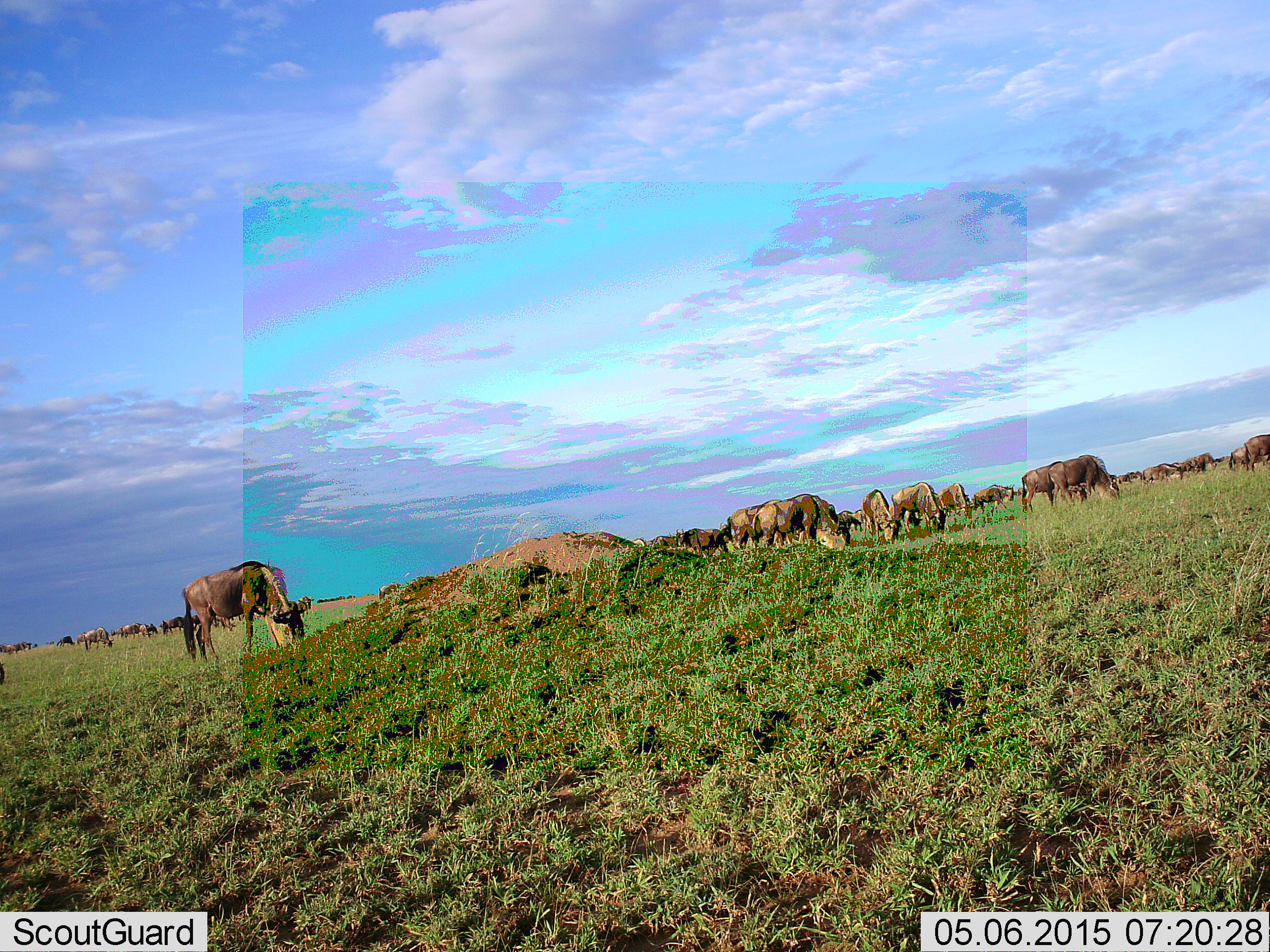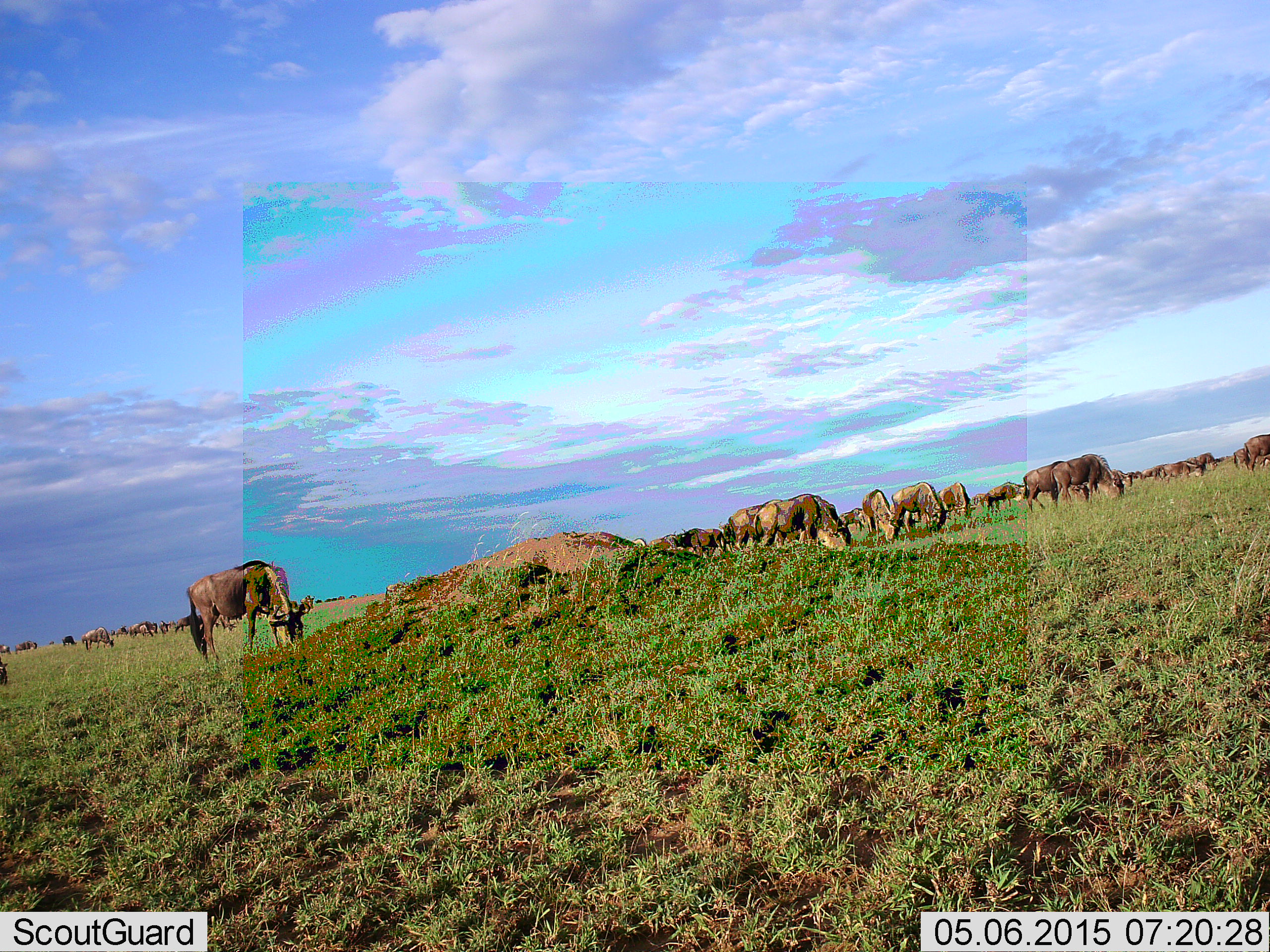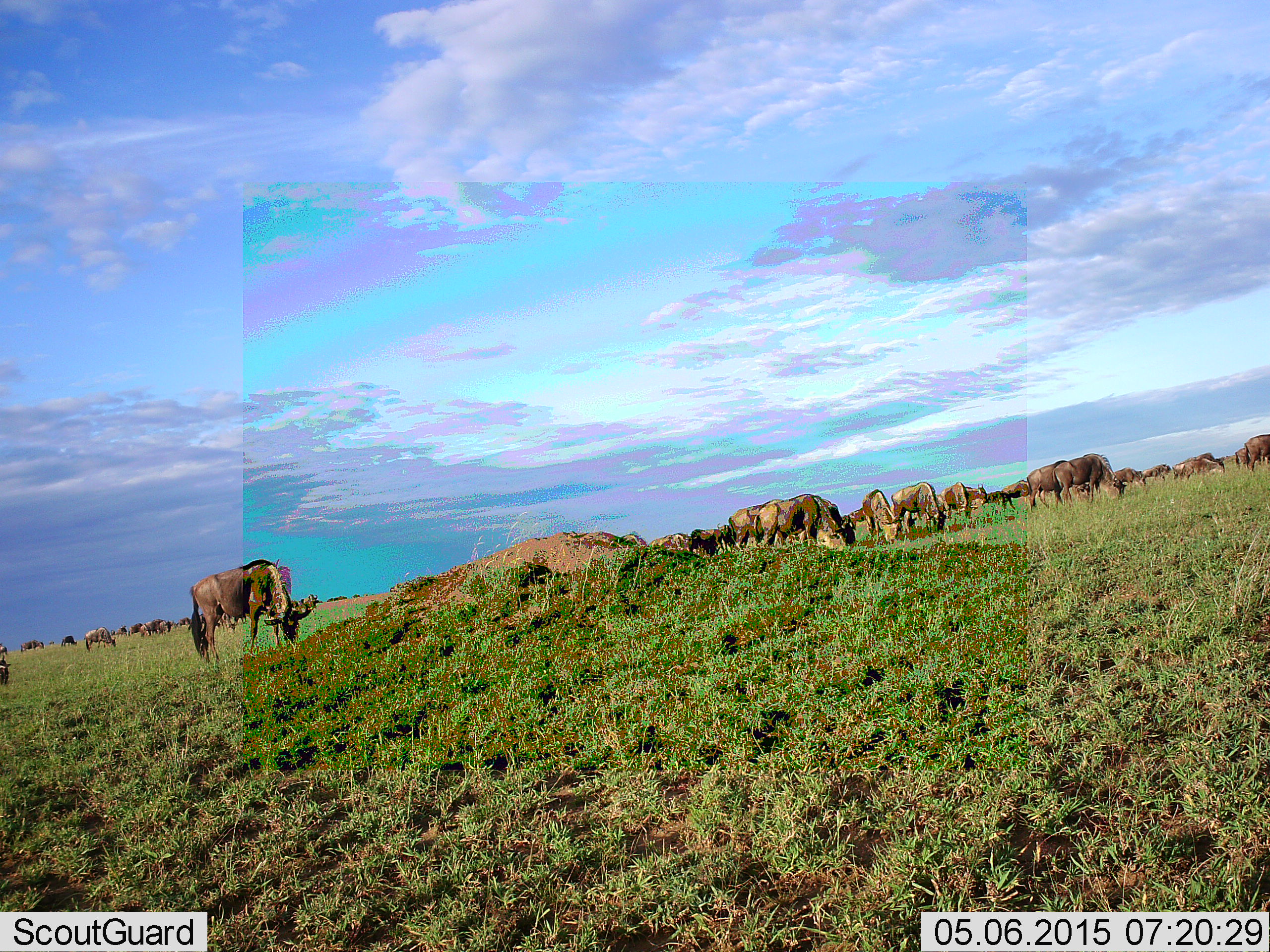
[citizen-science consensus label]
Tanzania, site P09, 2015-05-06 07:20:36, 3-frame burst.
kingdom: Animalia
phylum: Chordata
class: Mammalia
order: Artiodactyla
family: Bovidae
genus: Connochaetes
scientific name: Connochaetes taurinus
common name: blue wildebeest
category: wildebeest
Wildebeest (blue wildebeest) (Connochaetes taurinus), count 11-50. Behavior (volunteer vote fractions): standing 40%, resting 10%, moving 40%, interacting 0%. Young present (vote fraction): 10%. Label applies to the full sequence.